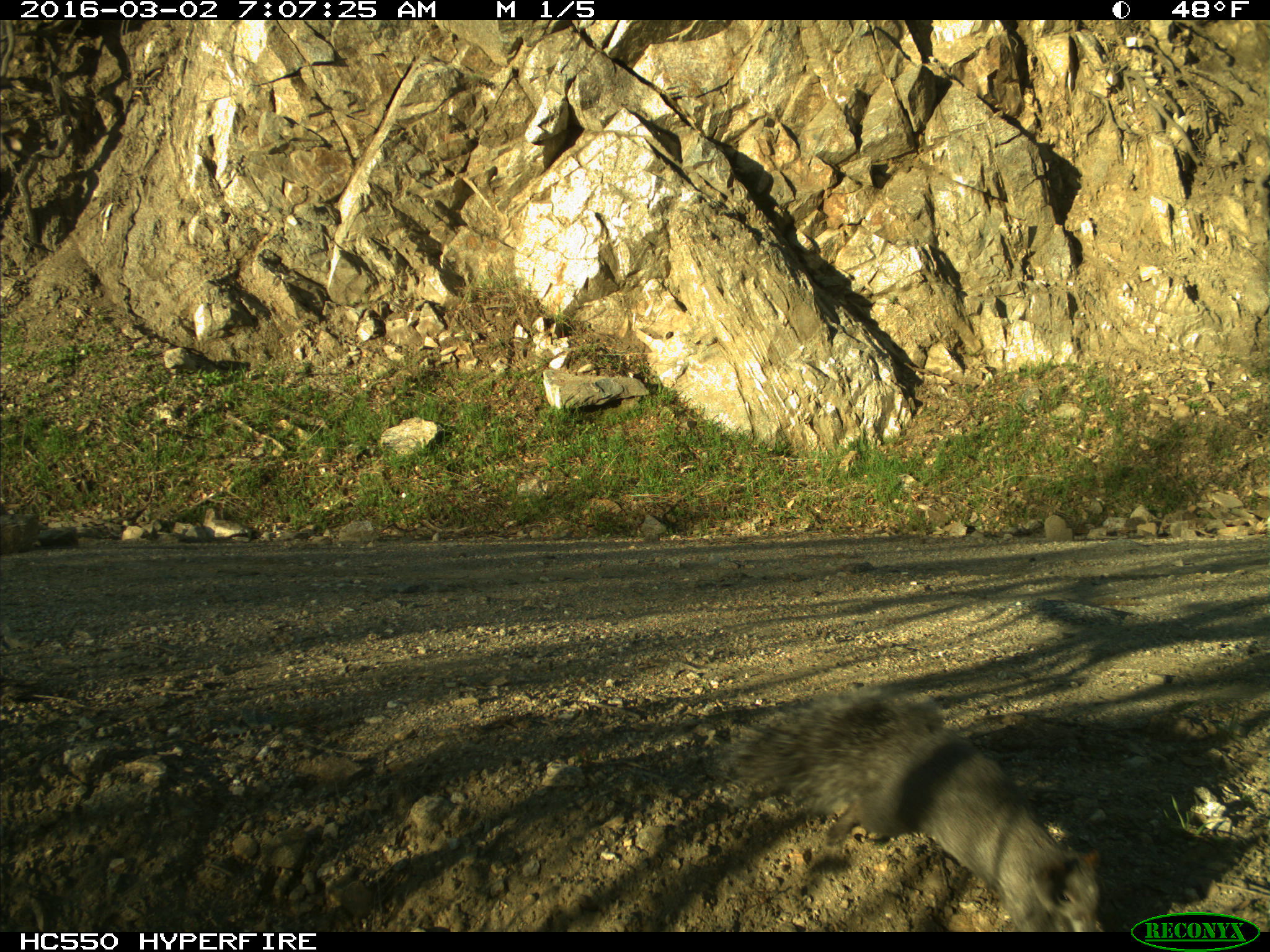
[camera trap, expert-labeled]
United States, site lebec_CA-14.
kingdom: Animalia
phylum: Chordata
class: Mammalia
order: Rodentia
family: Sciuridae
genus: Sciurus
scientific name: Sciurus carolinensis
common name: eastern gray squirrel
Sciurus carolinensis (eastern gray squirrel).